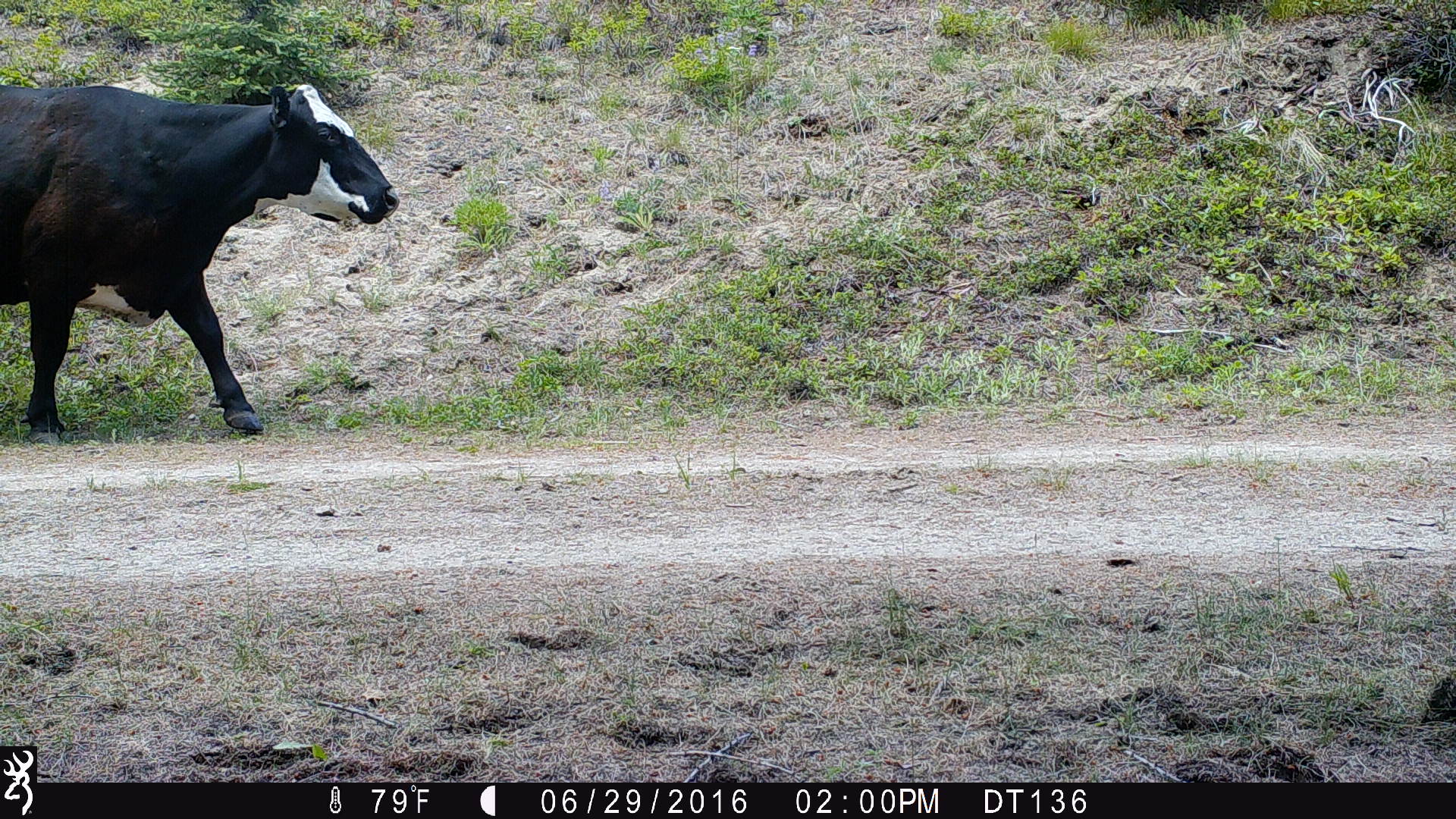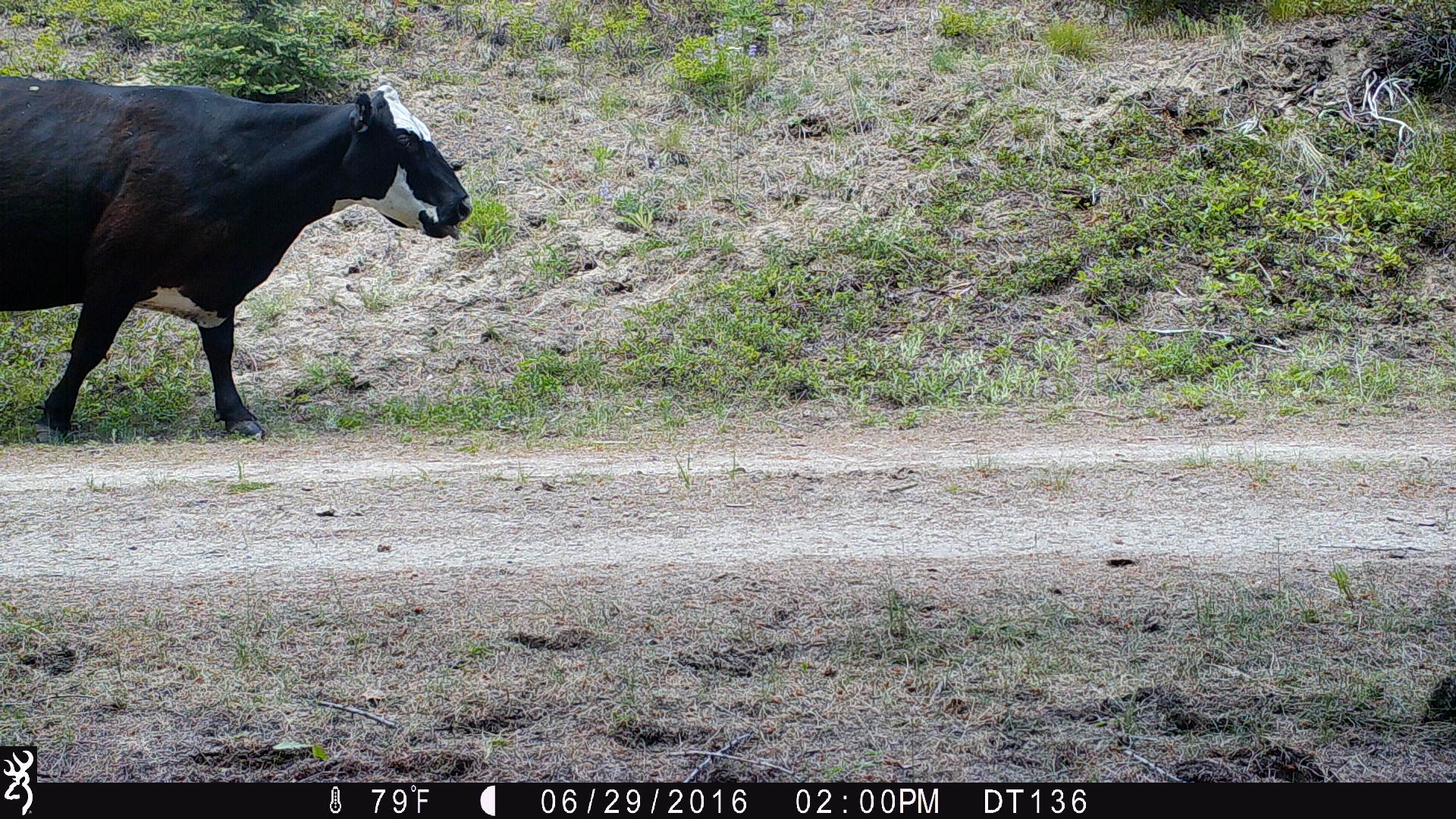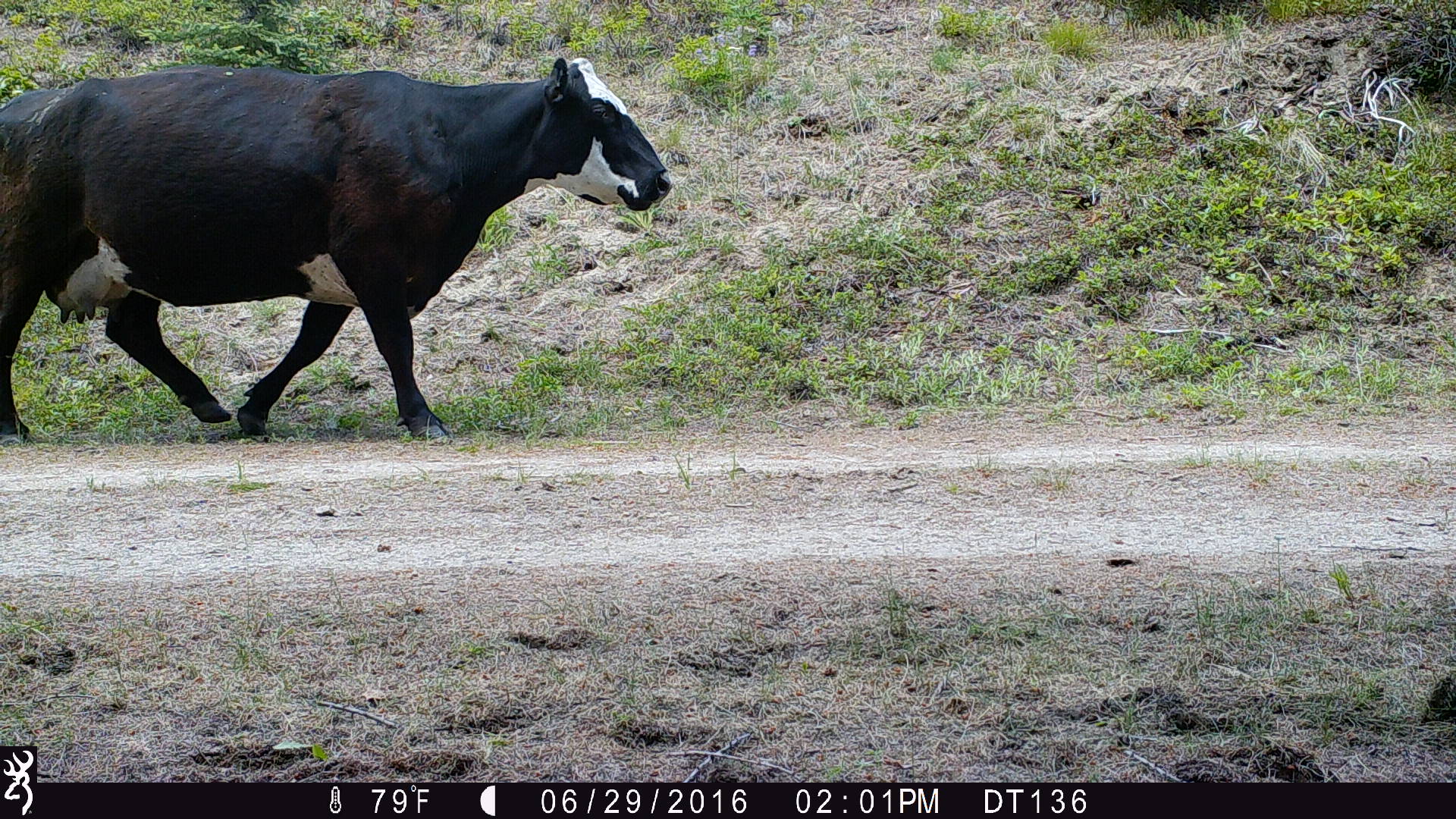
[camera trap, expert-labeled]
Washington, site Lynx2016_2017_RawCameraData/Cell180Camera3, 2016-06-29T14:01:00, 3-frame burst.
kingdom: Animalia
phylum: Chordata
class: Mammalia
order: Artiodactyla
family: Bovidae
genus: Bos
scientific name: Bos taurus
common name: domestic cattle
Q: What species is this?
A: Domestic cattle (Bos taurus).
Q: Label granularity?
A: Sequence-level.